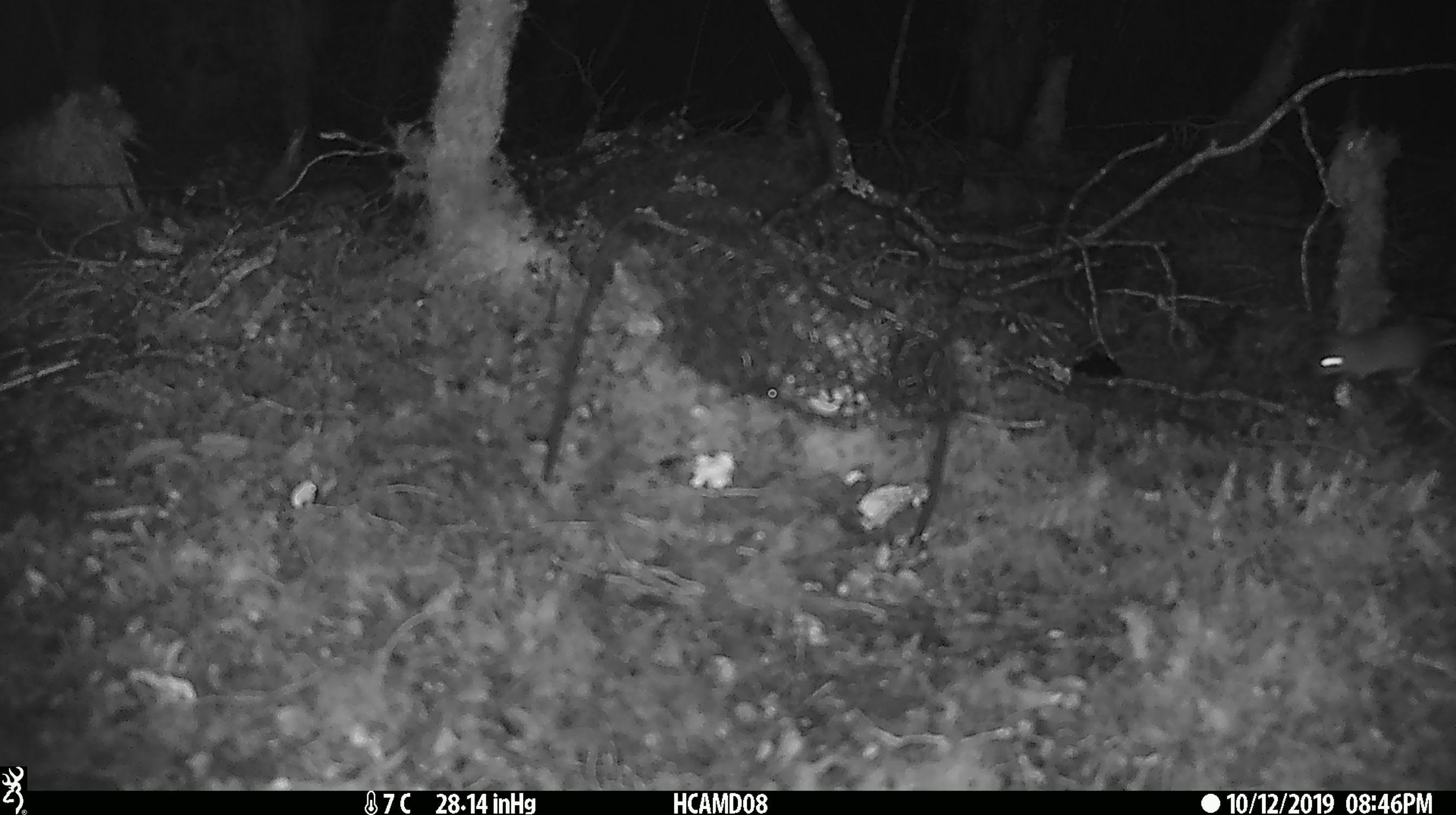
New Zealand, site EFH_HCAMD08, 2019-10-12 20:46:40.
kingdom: Animalia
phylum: Chordata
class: Mammalia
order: Rodentia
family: Muridae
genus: Mus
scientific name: Mus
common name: mouse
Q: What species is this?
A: Mouse (Mus).